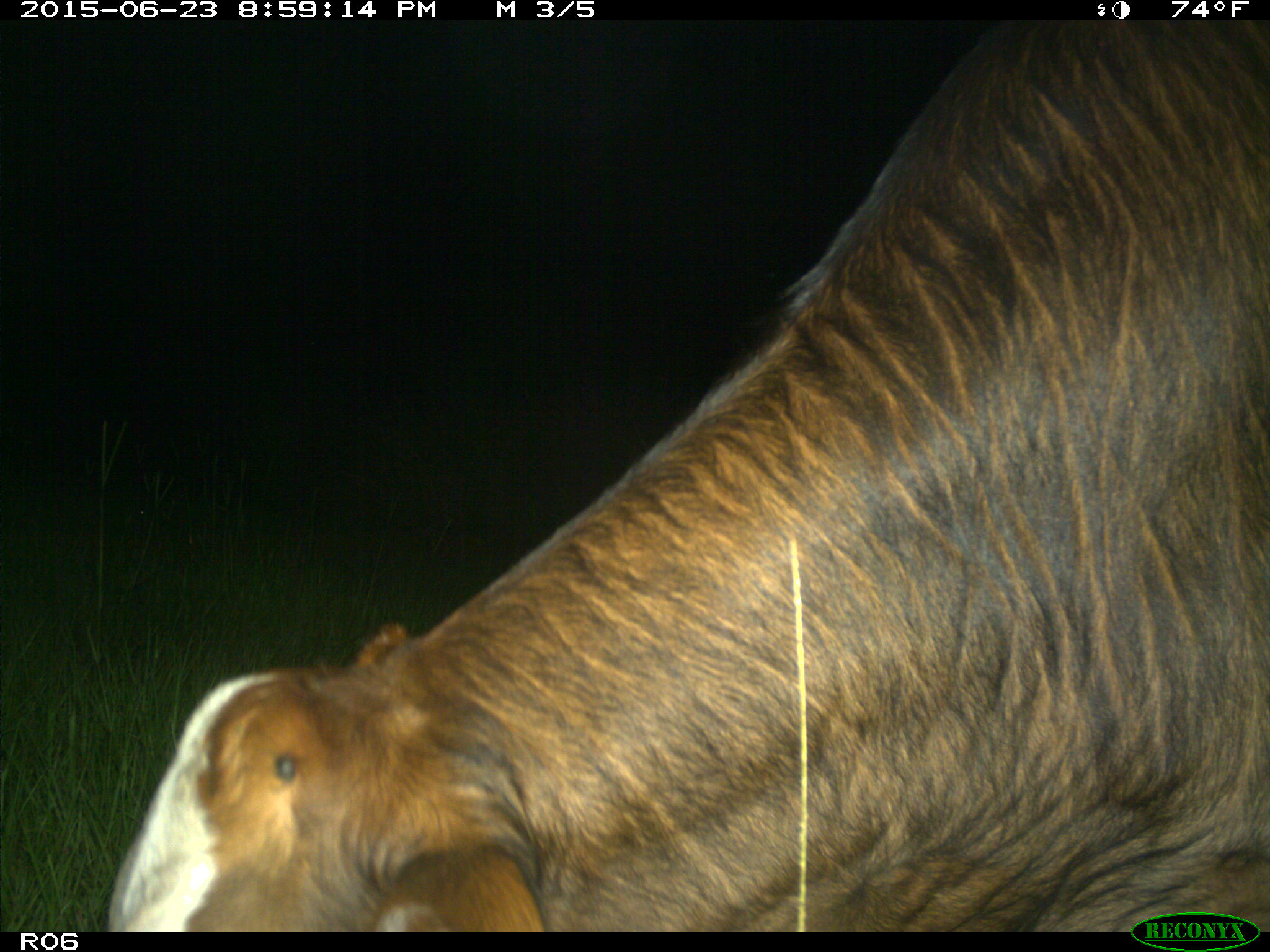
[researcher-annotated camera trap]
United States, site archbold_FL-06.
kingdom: Animalia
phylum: Chordata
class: Mammalia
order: Artiodactyla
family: Bovidae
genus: Bos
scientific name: Bos taurus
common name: domestic cow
Bos taurus (domestic cow).